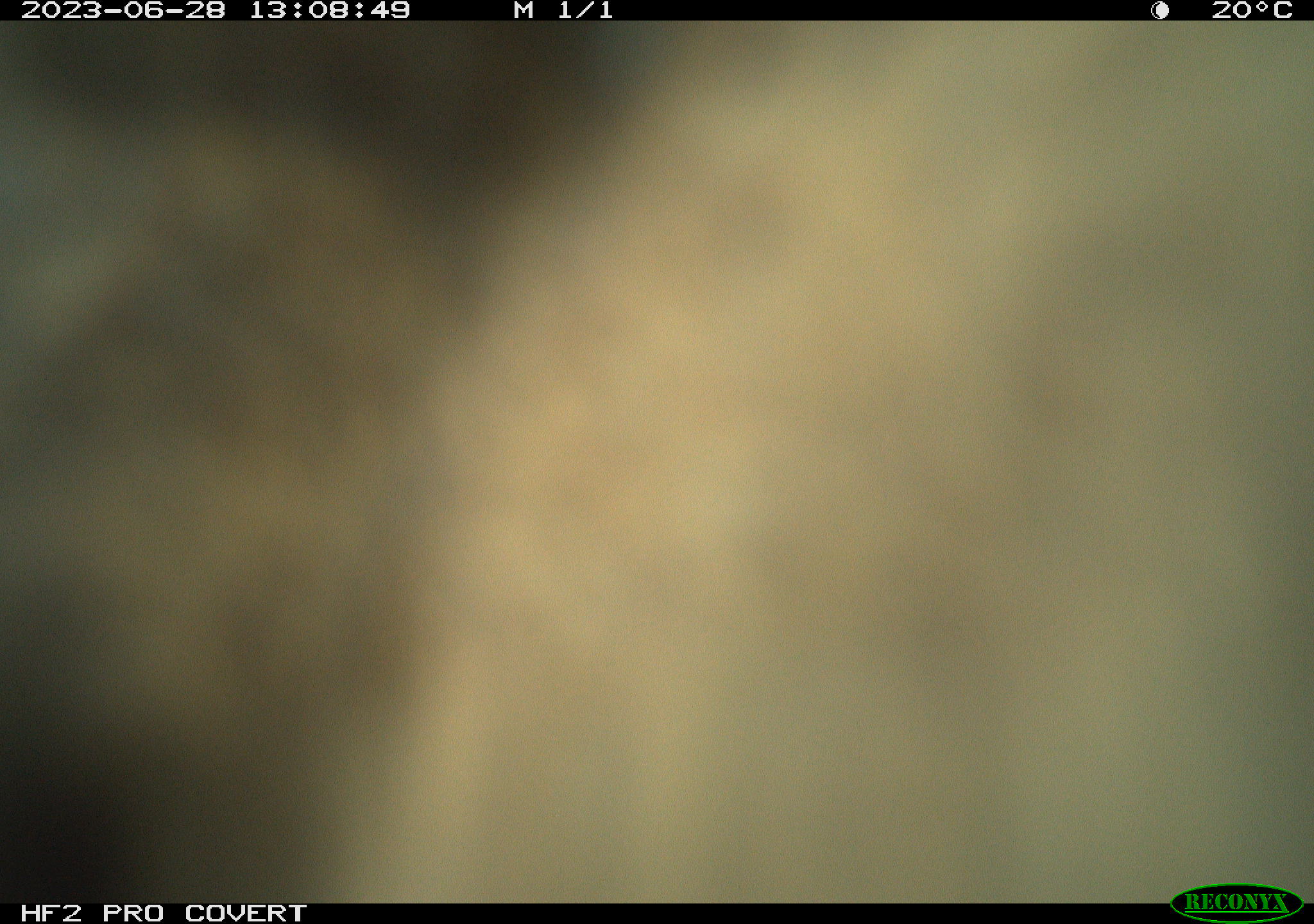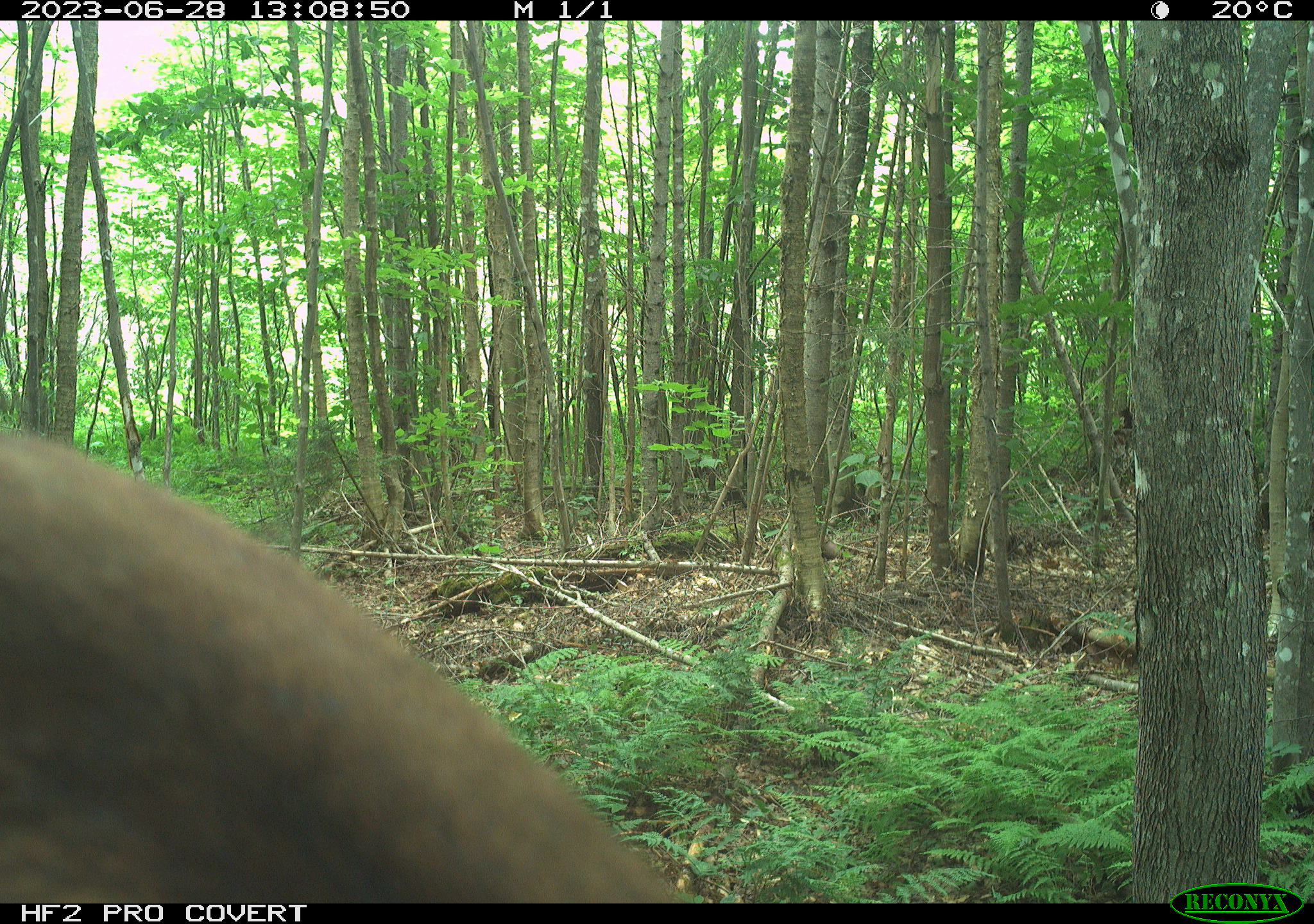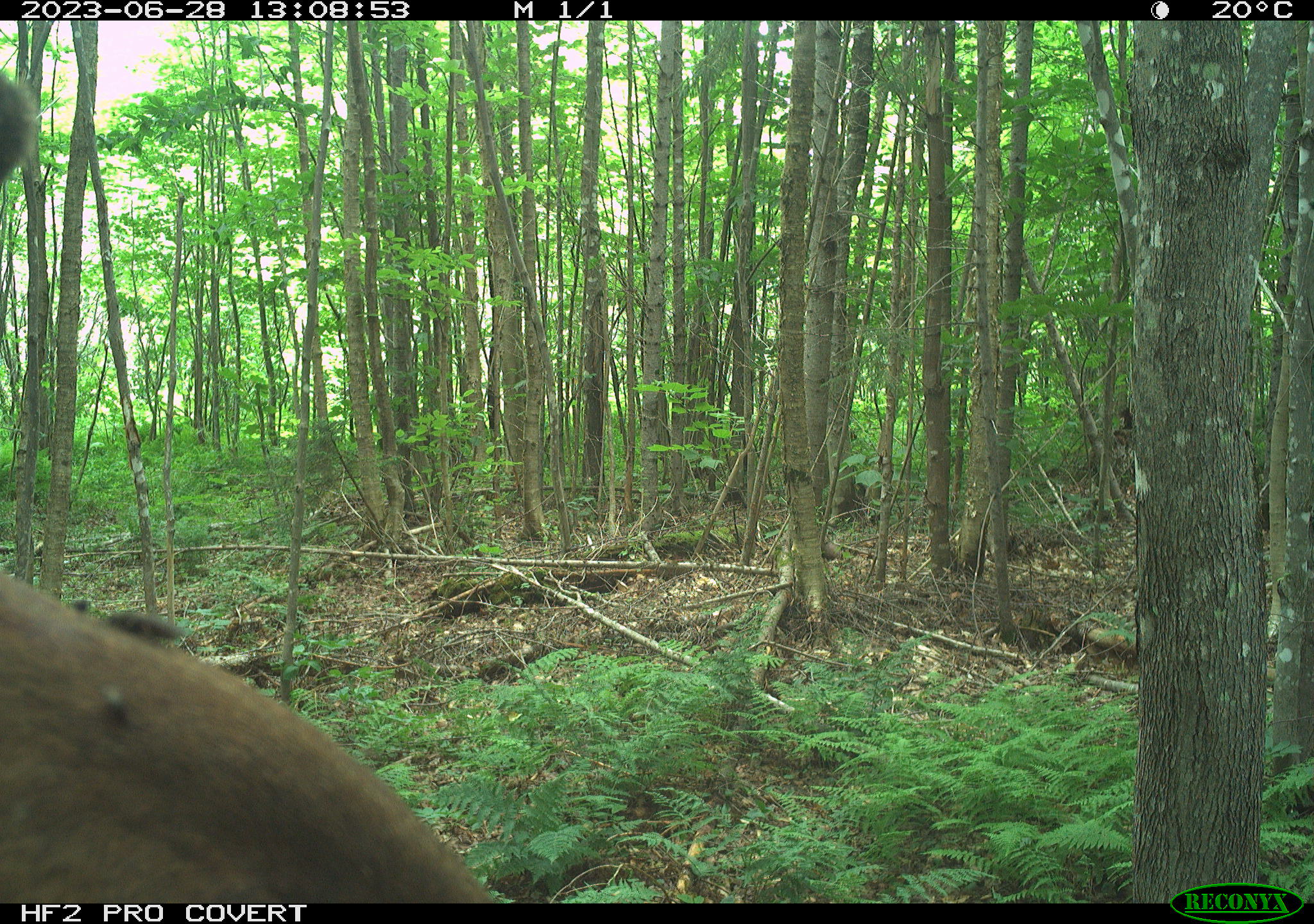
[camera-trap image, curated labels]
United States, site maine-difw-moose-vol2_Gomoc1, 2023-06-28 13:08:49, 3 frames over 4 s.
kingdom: Animalia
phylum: Chordata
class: Mammalia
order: Artiodactyla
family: Cervidae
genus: Alces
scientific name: Alces alces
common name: moose